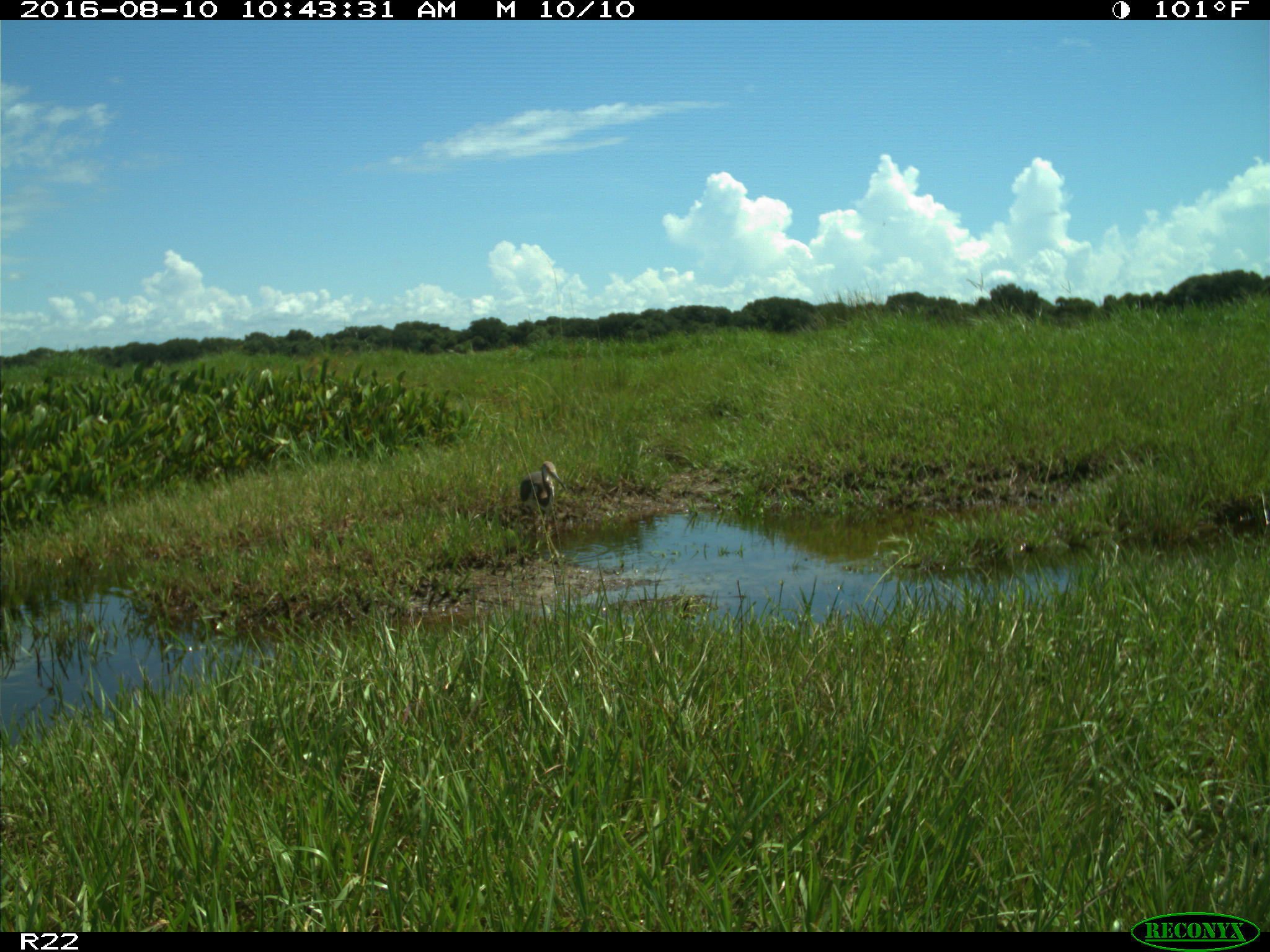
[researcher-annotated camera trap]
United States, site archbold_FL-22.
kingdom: Animalia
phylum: Chordata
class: Aves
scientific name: Aves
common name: birds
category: unidentified bird